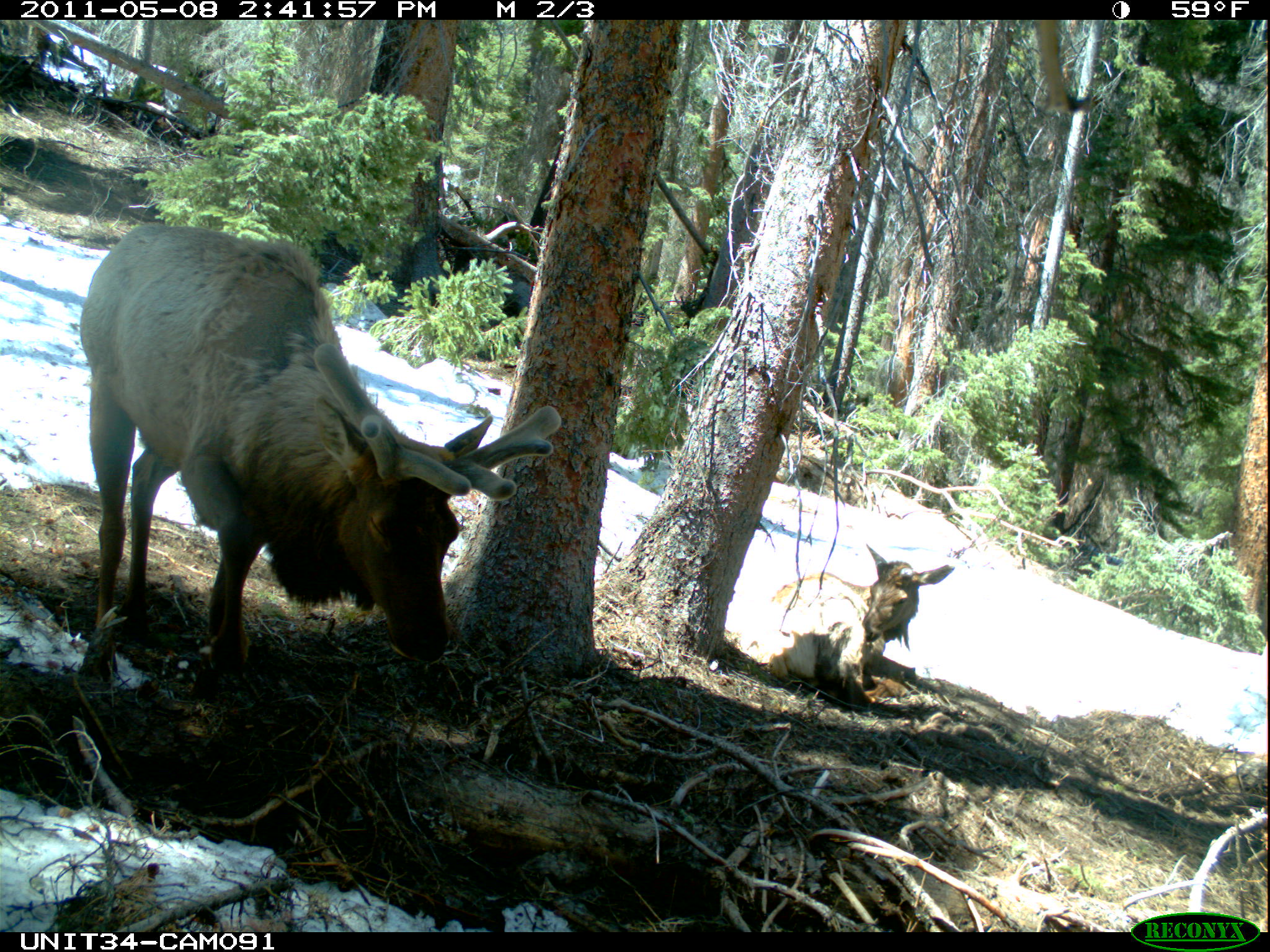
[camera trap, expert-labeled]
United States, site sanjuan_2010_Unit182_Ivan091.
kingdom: Animalia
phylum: Chordata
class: Mammalia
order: Artiodactyla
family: Cervidae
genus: Cervus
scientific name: Cervus elaphus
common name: red deer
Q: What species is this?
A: Cervus elaphus (red deer).